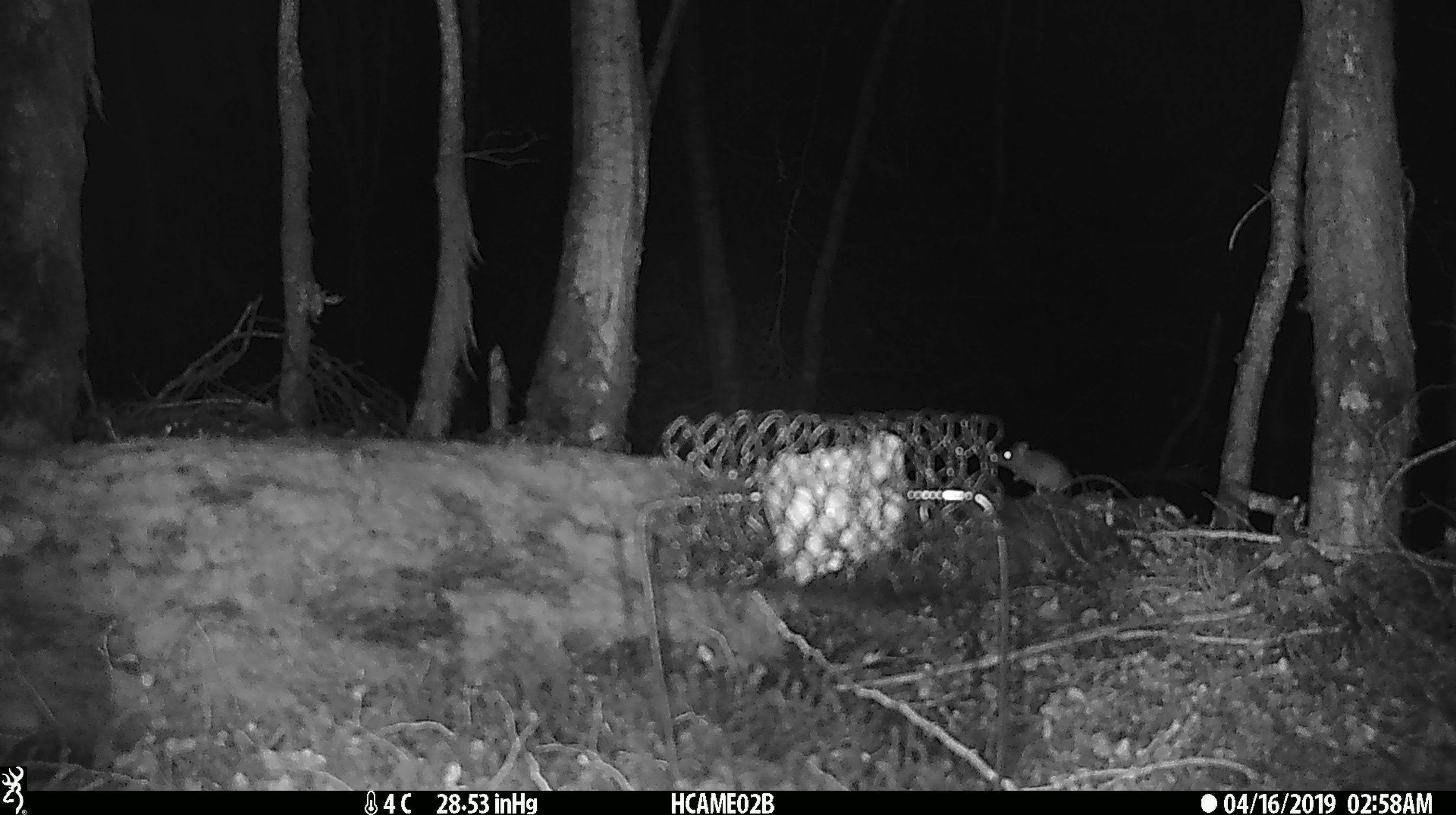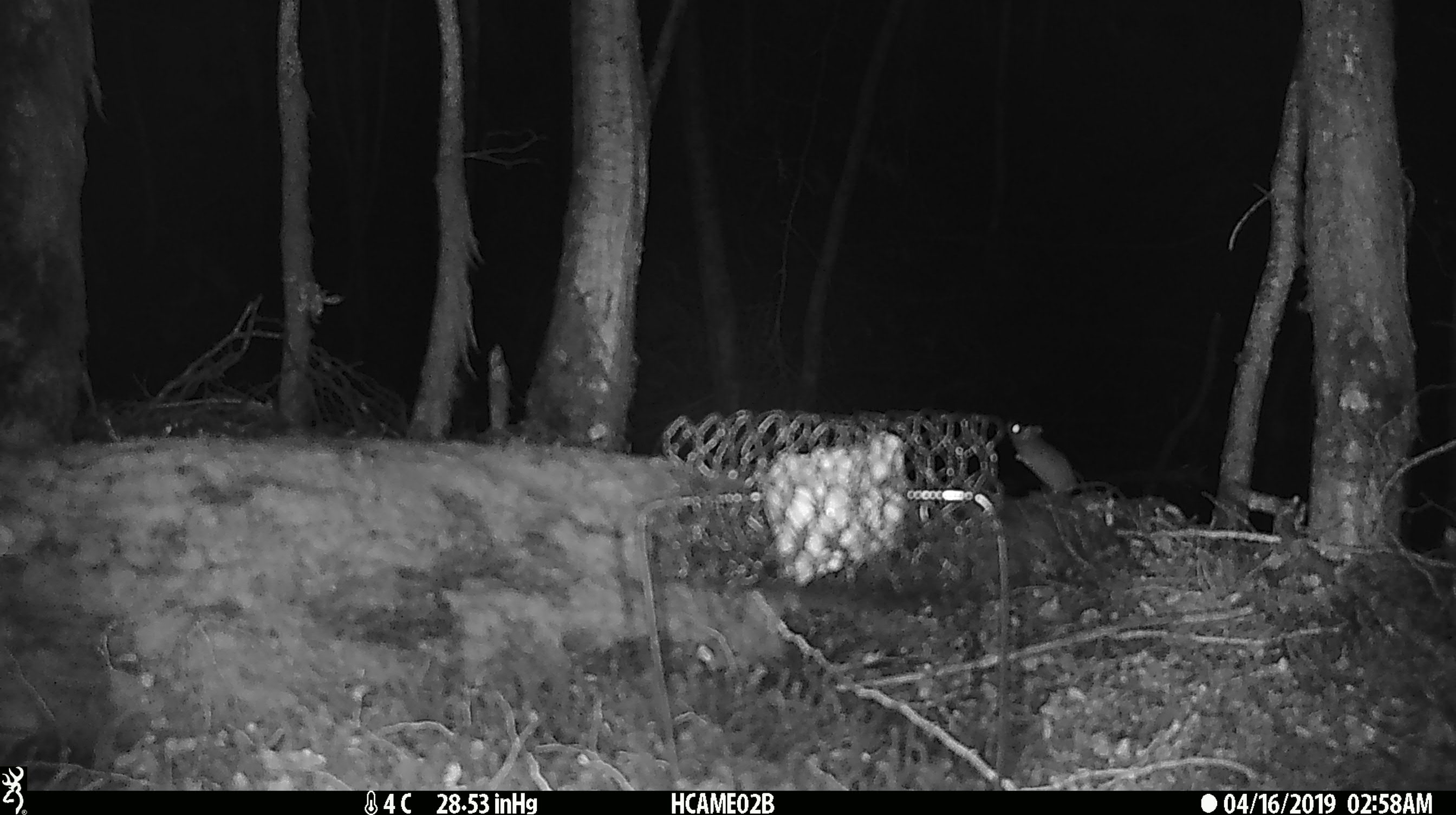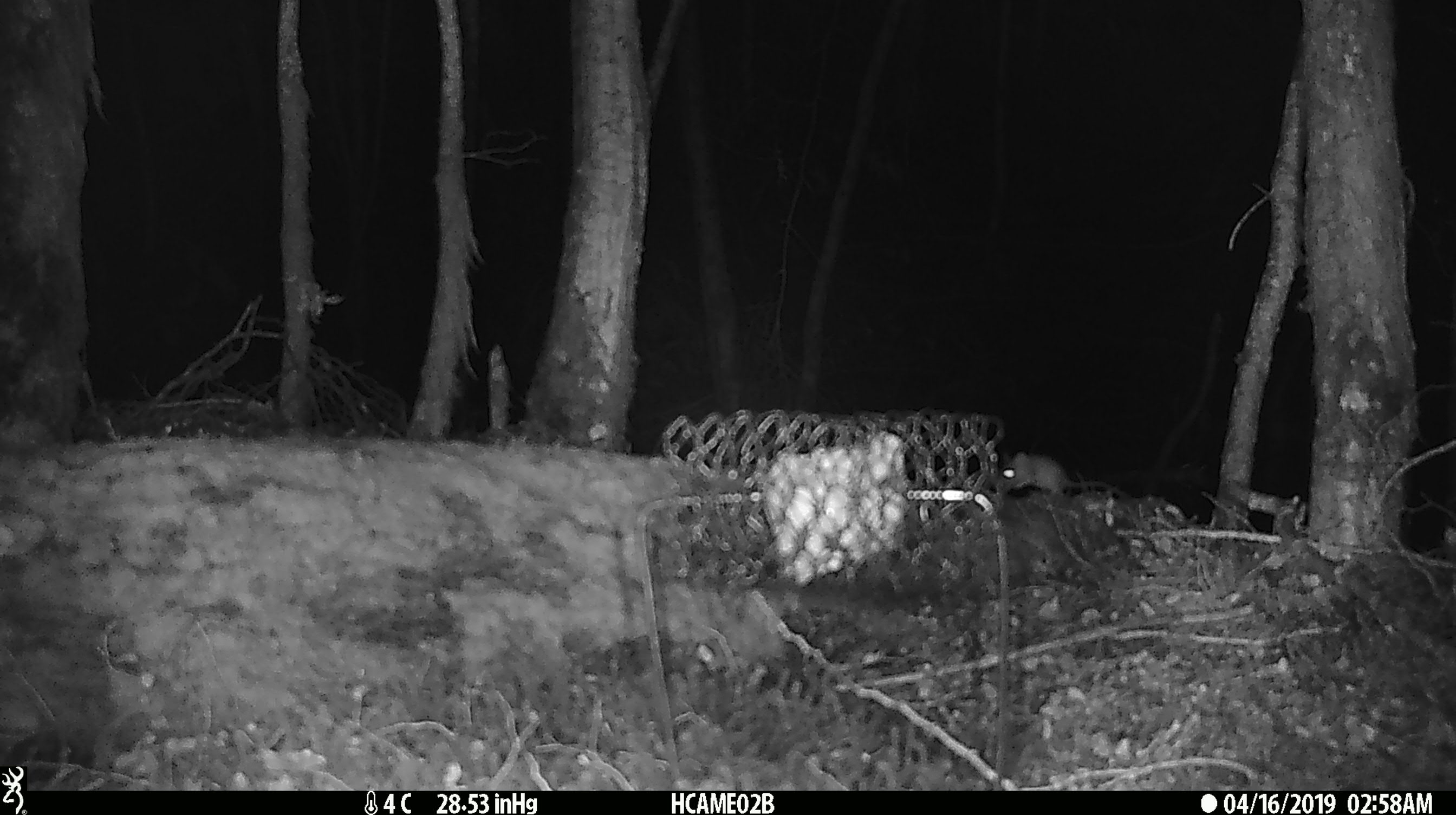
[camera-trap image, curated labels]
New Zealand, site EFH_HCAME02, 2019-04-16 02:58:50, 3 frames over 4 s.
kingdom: Animalia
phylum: Chordata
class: Mammalia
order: Rodentia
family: Muridae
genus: Mus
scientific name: Mus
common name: mouse